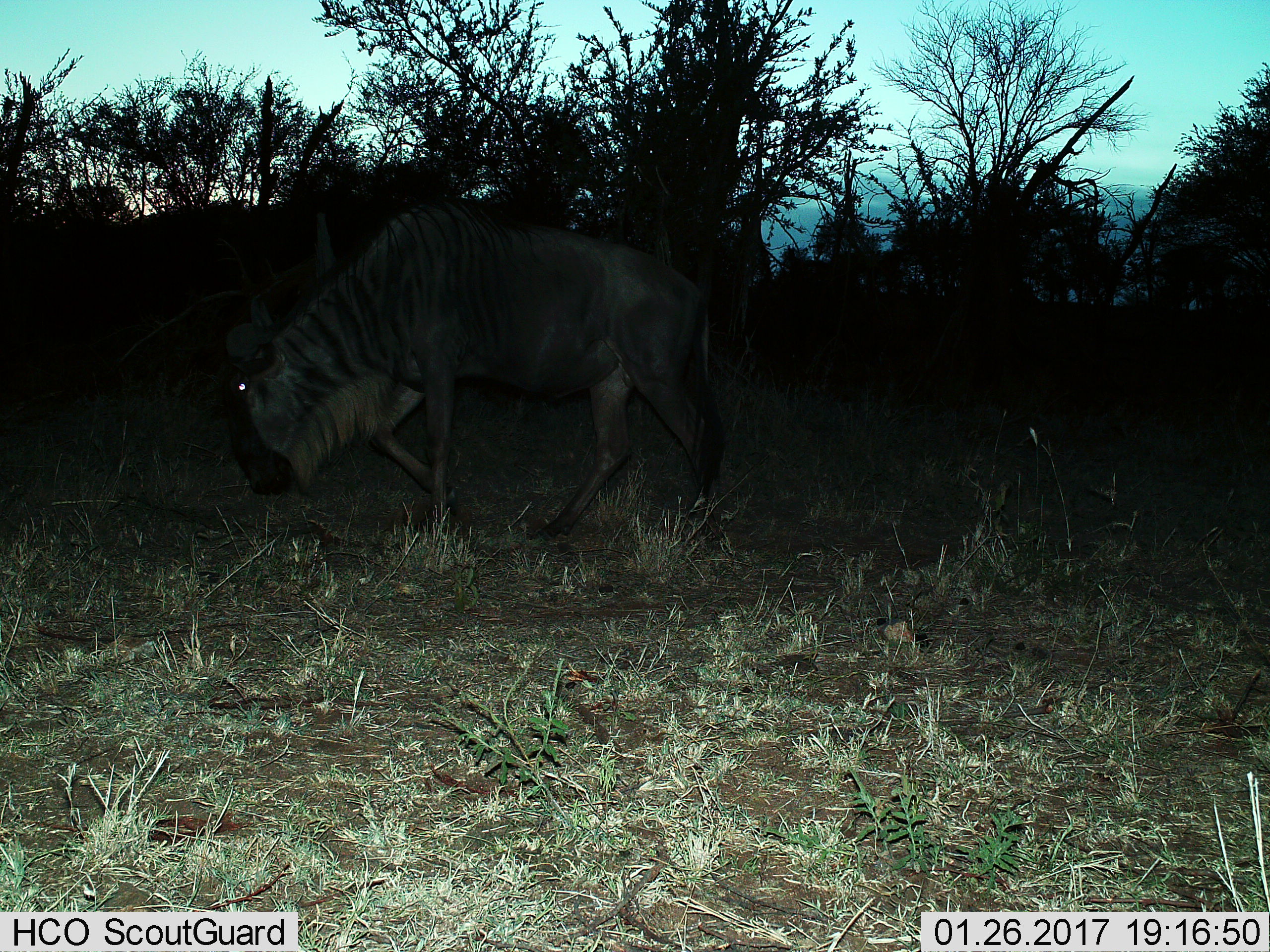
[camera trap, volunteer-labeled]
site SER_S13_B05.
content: unidentified animal